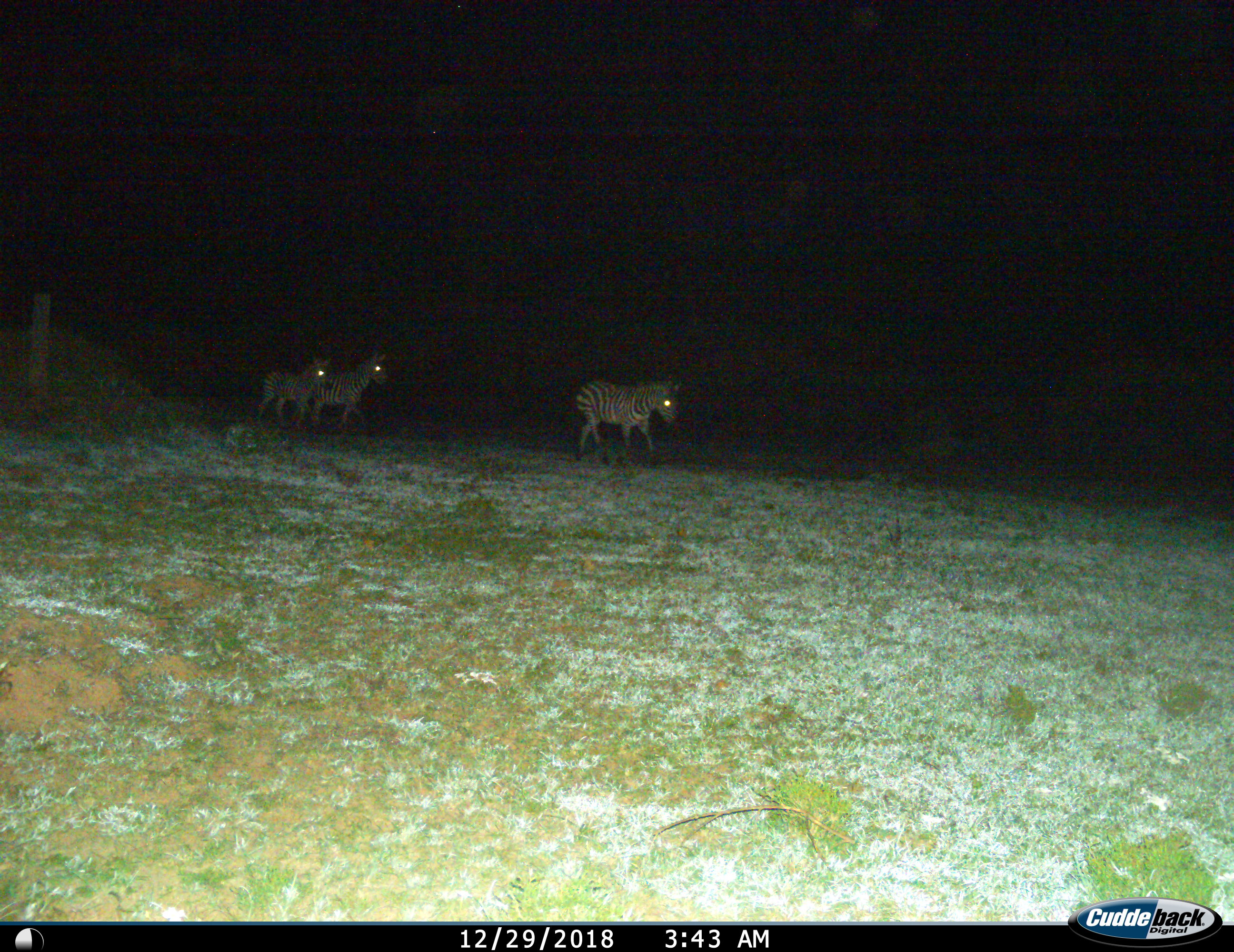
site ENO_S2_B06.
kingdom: Animalia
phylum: Chordata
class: Mammalia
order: Perissodactyla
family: Equidae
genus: Equus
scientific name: Equus quagga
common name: plains zebra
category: zebraplains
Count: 3.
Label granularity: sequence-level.